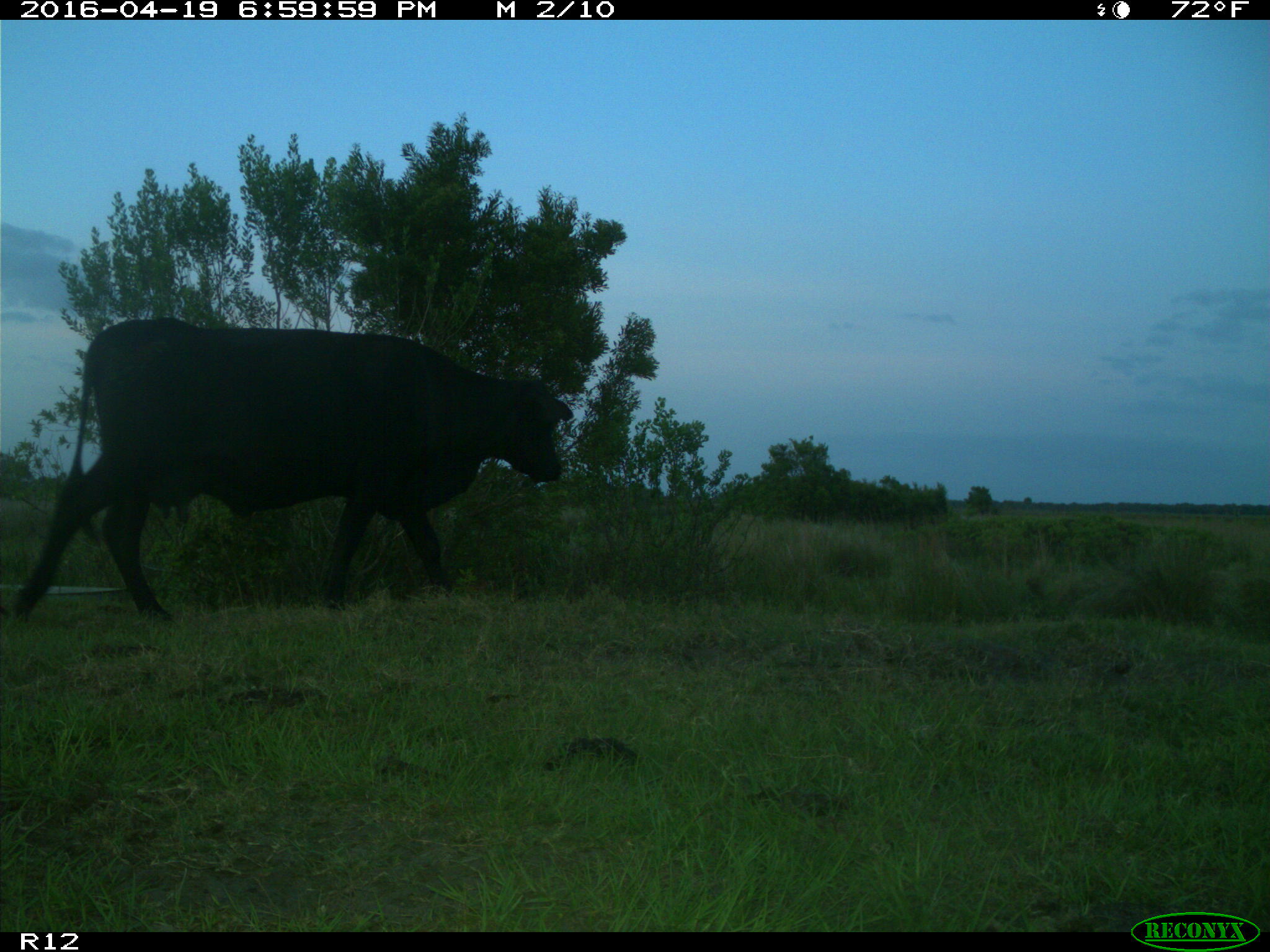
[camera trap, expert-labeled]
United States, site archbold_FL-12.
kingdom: Animalia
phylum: Chordata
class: Mammalia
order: Artiodactyla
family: Bovidae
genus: Bos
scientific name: Bos taurus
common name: domestic cow